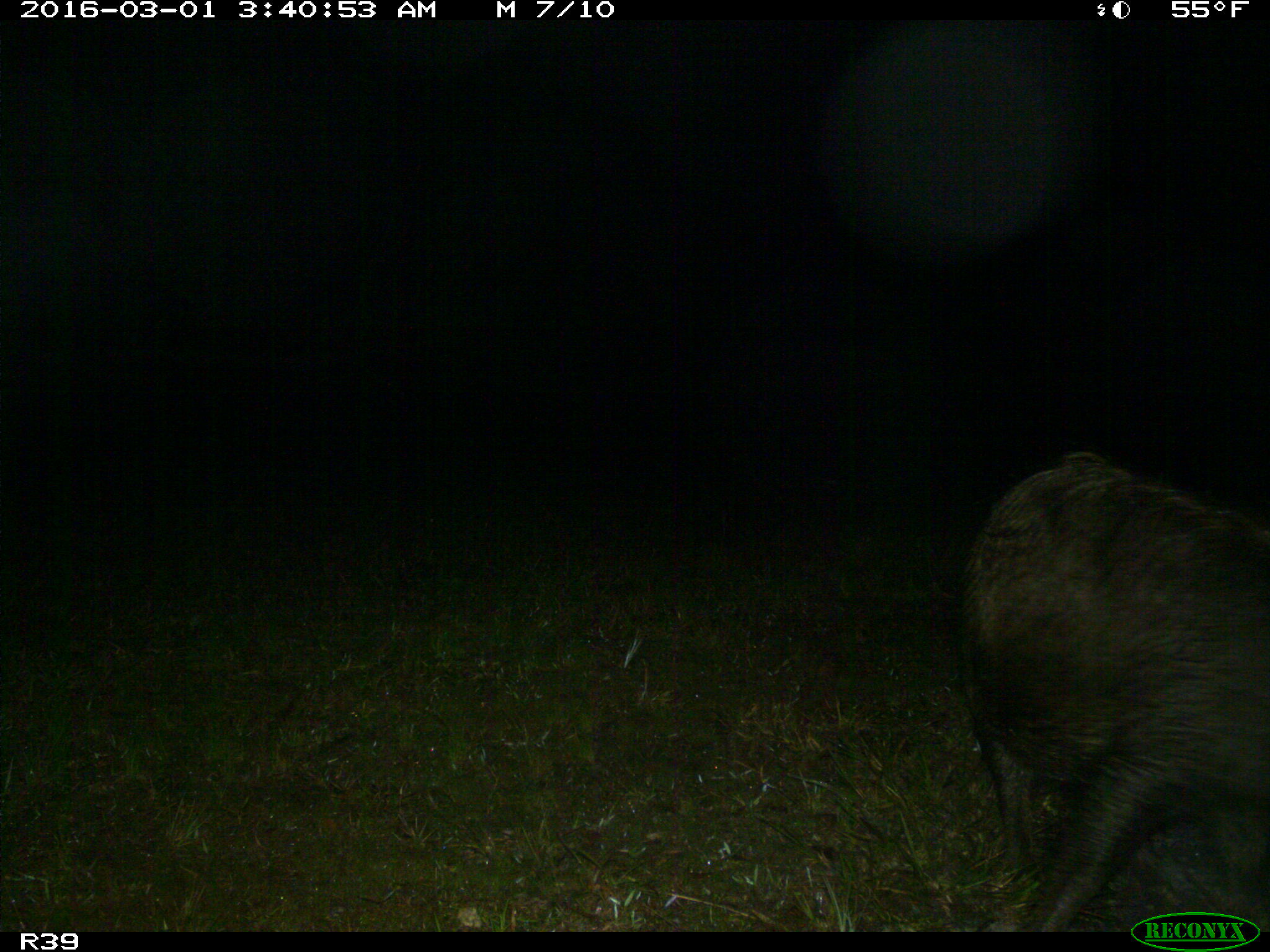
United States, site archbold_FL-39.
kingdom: Animalia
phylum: Chordata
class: Mammalia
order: Artiodactyla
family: Suidae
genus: Sus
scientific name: Sus scrofa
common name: wild boar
Sus scrofa (wild boar).